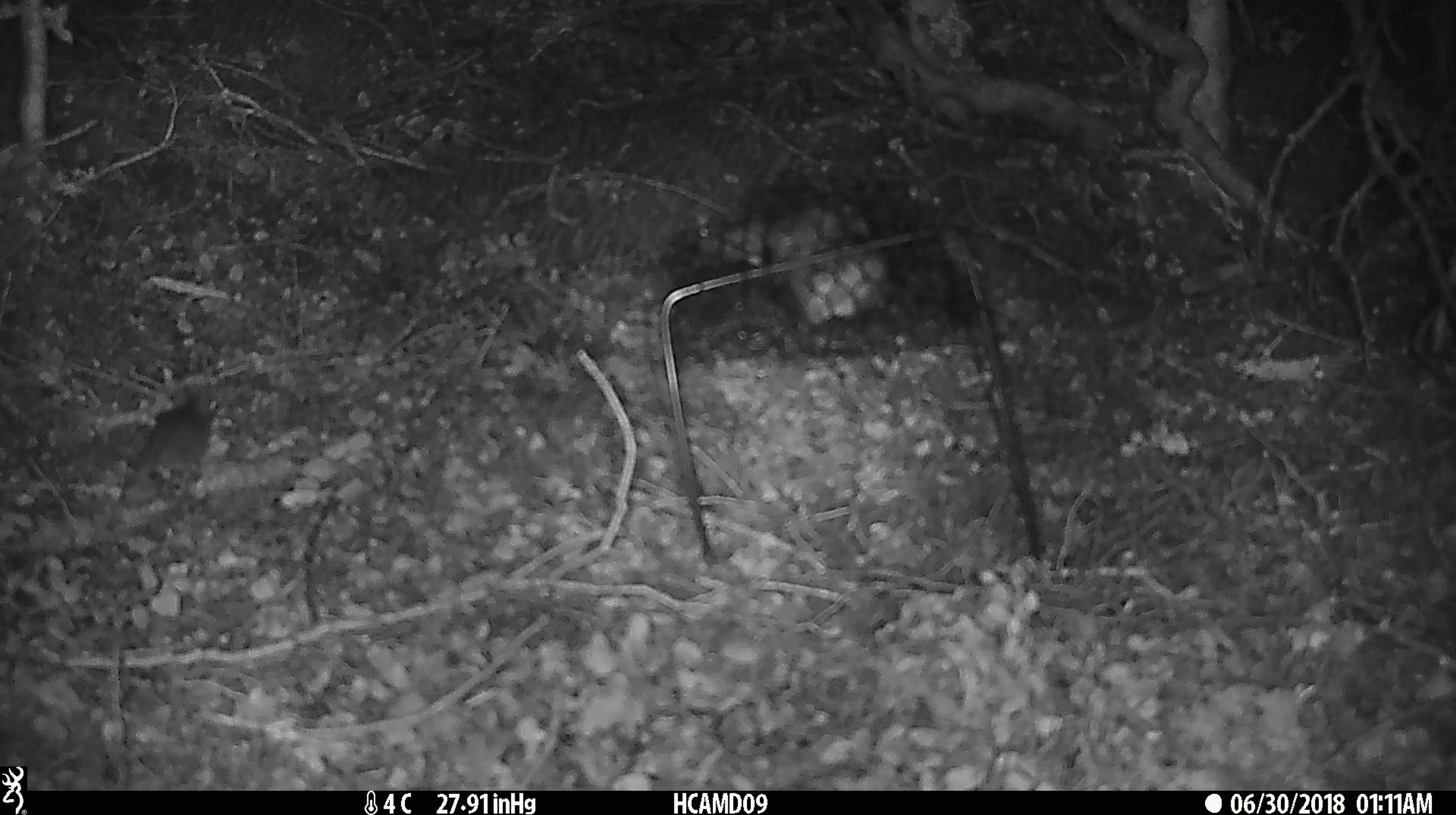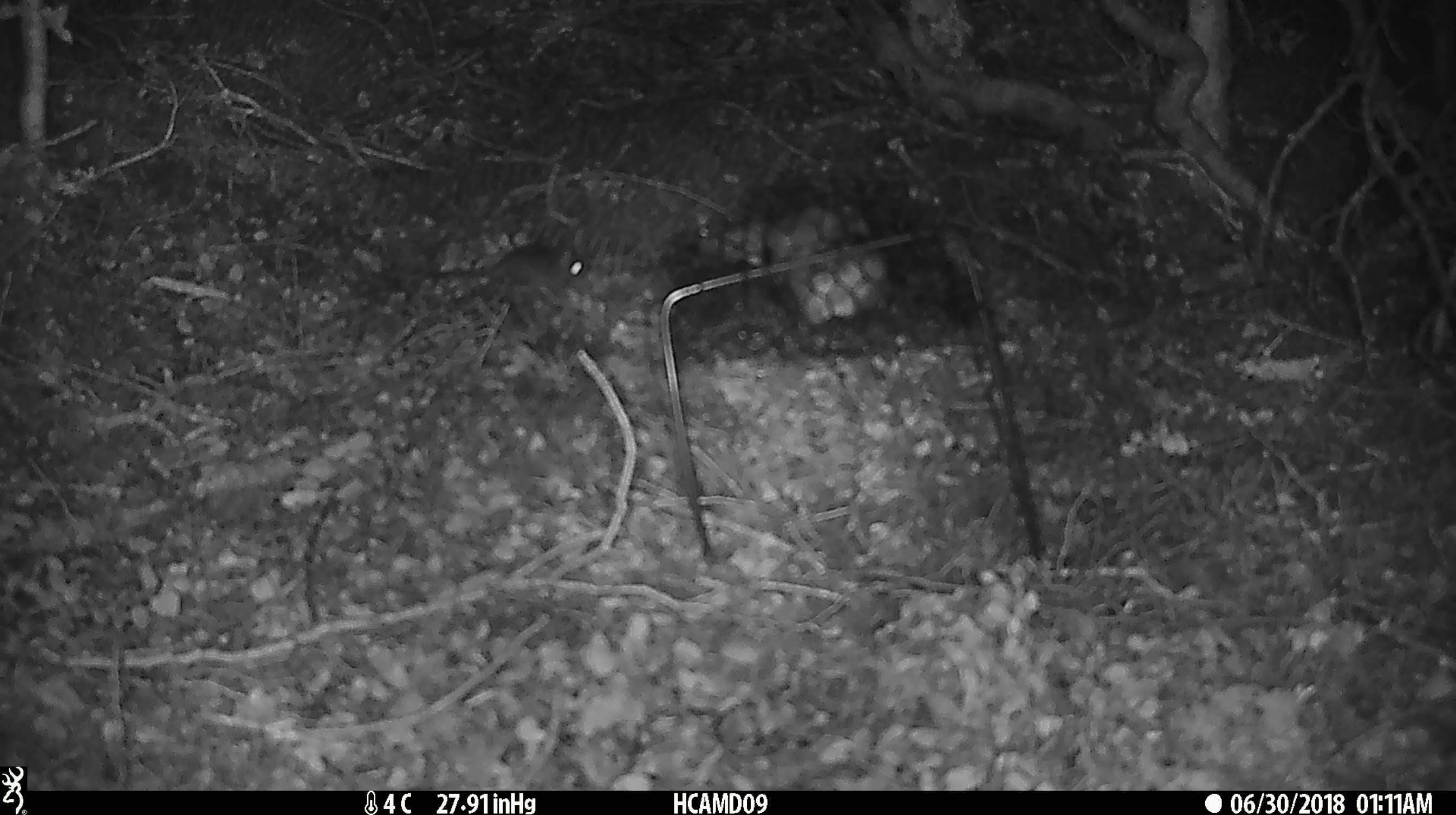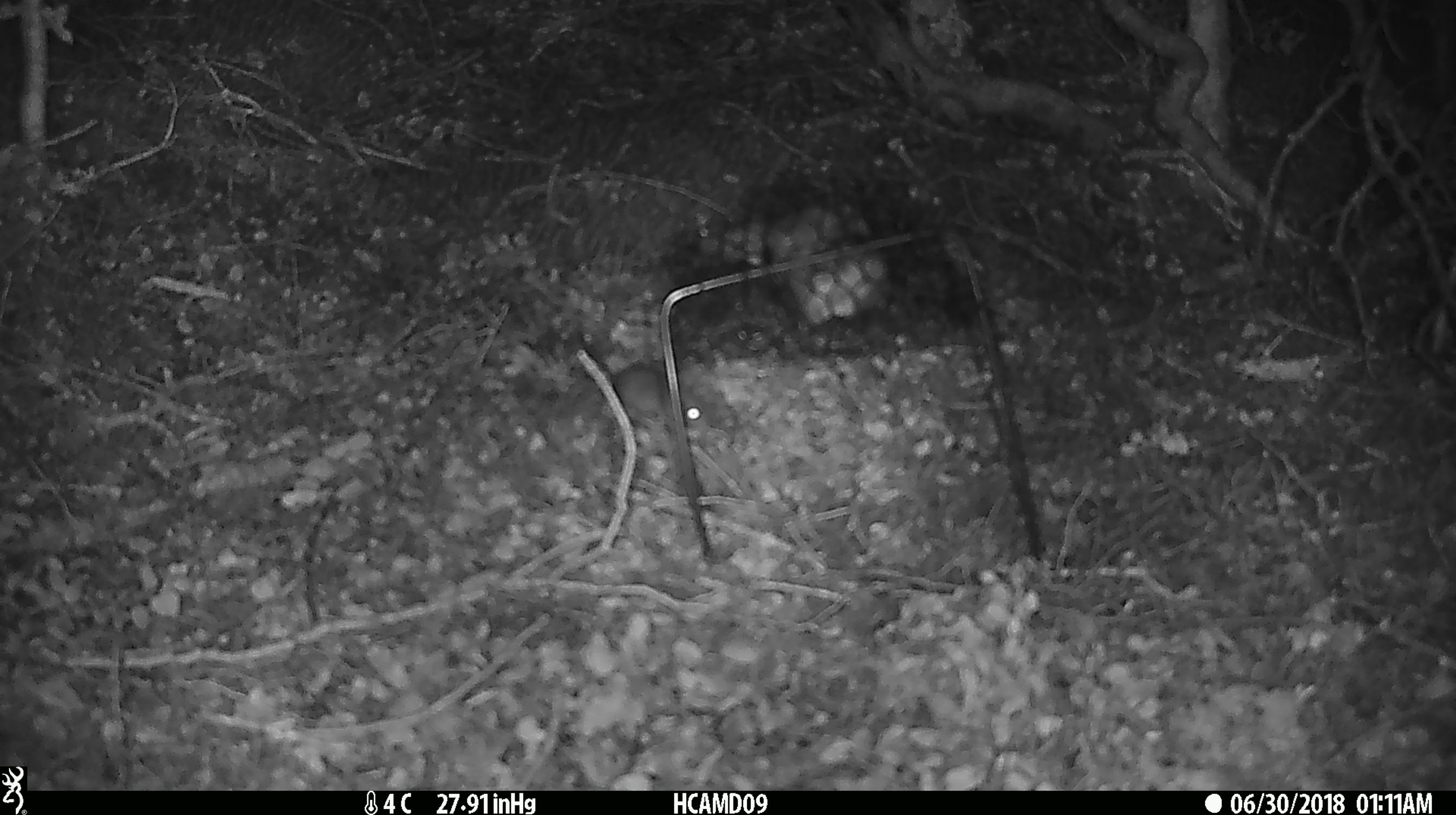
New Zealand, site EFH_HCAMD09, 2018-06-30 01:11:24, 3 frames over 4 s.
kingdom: Animalia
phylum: Chordata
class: Mammalia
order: Rodentia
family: Muridae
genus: Mus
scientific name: Mus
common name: mouse